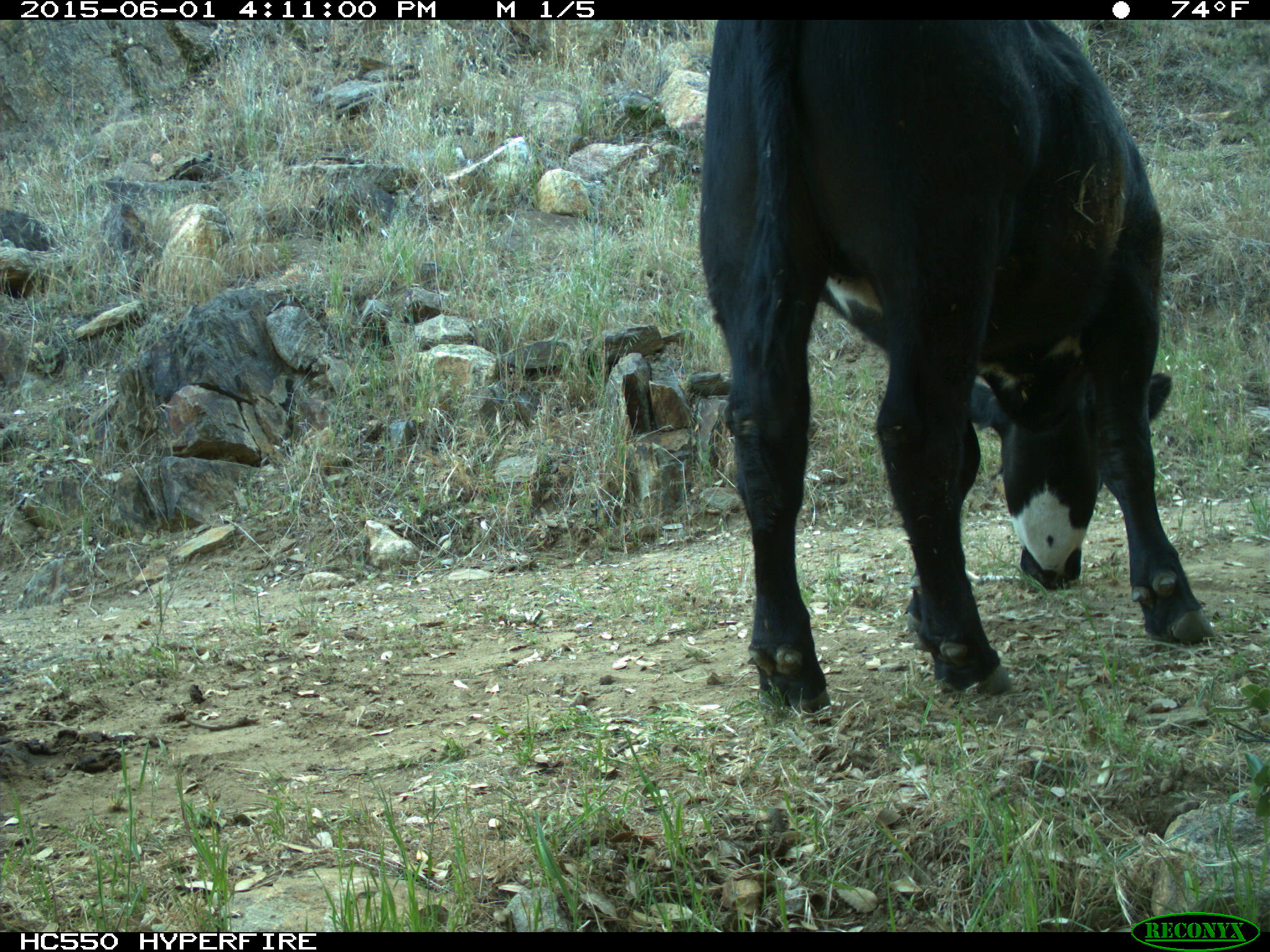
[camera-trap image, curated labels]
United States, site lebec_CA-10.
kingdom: Animalia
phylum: Chordata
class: Mammalia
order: Artiodactyla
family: Bovidae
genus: Bos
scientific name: Bos taurus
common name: domestic cow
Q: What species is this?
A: Bos taurus (domestic cow).